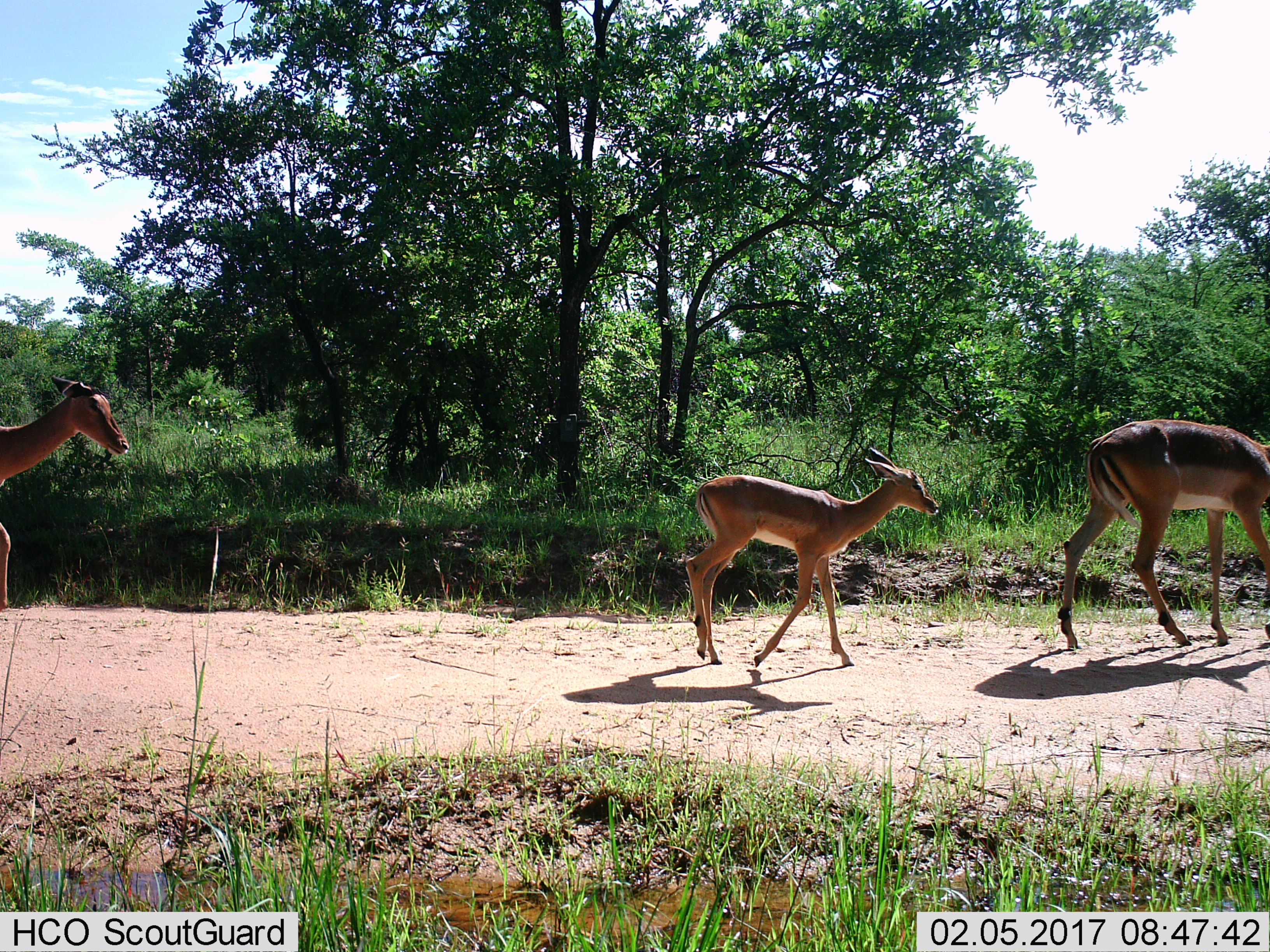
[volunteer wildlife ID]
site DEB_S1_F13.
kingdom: Animalia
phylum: Chordata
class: Mammalia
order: Artiodactyla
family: Bovidae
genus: Aepyceros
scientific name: Aepyceros melampus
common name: impala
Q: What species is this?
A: Impala (Aepyceros melampus).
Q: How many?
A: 3.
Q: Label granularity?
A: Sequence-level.